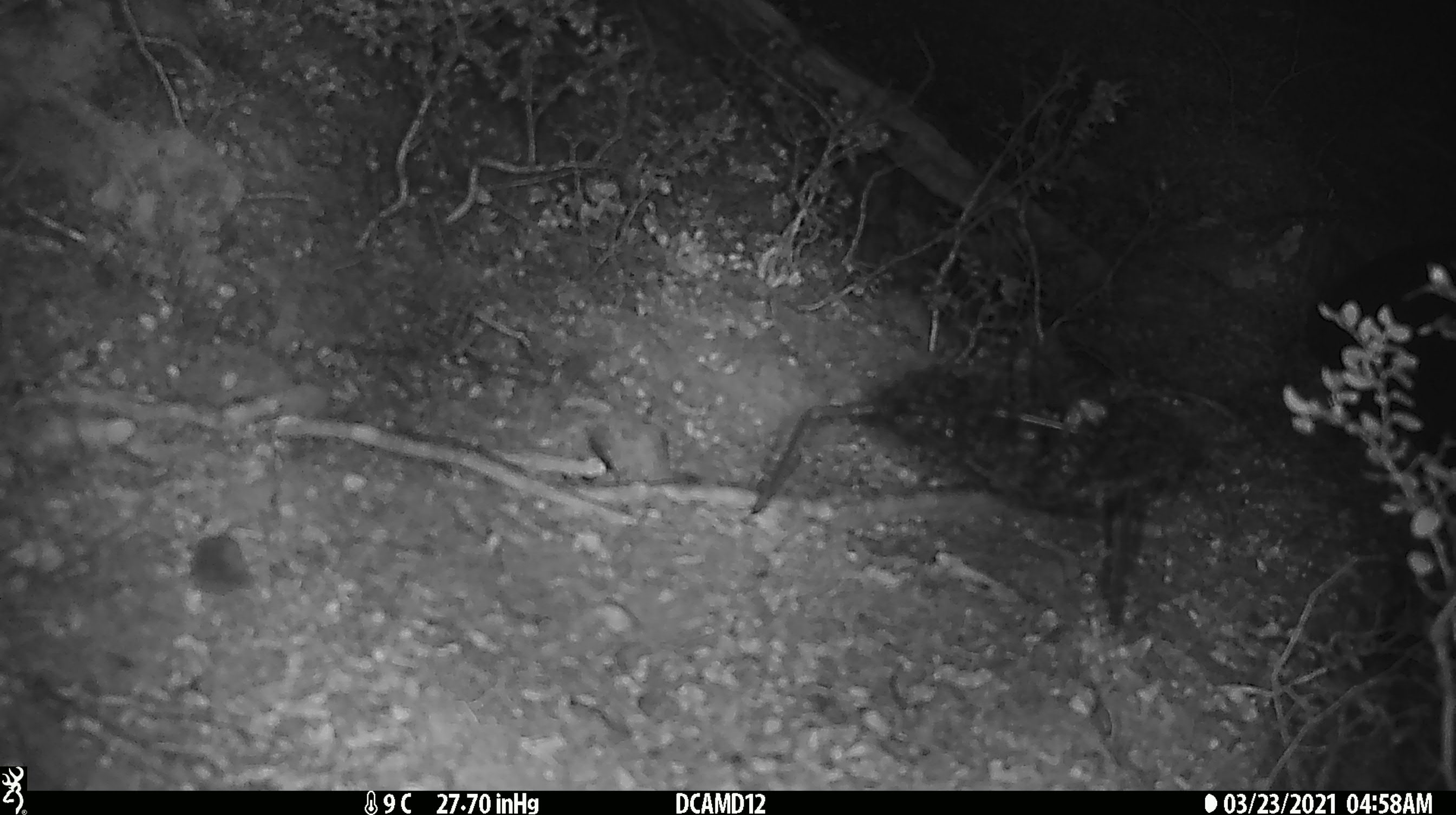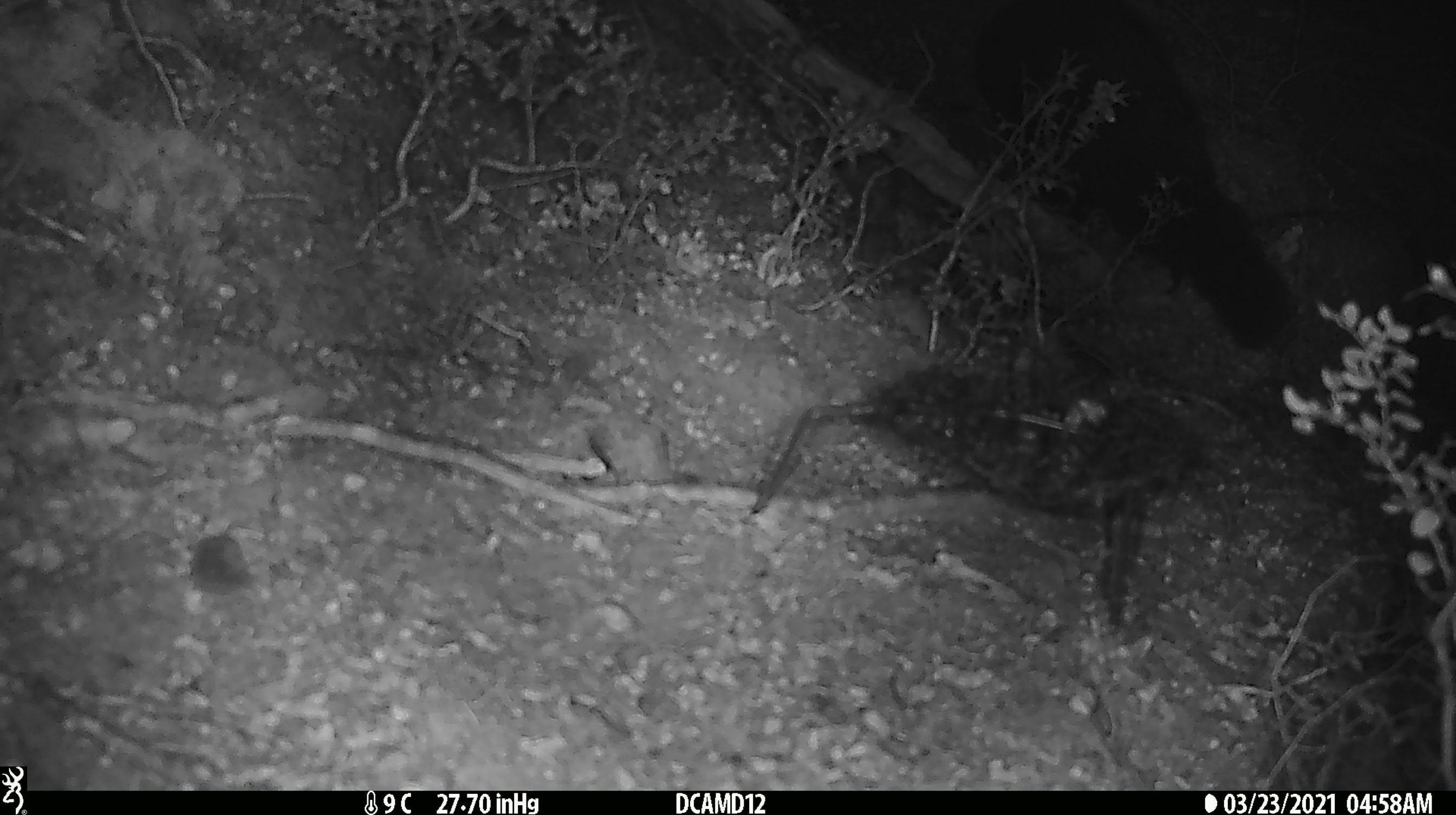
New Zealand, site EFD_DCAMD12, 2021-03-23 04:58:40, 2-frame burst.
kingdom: Animalia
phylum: Chordata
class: Mammalia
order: Diprotodontia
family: Phalangeridae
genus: Trichosurus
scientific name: Trichosurus vulpecula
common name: common brushtail possum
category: possum